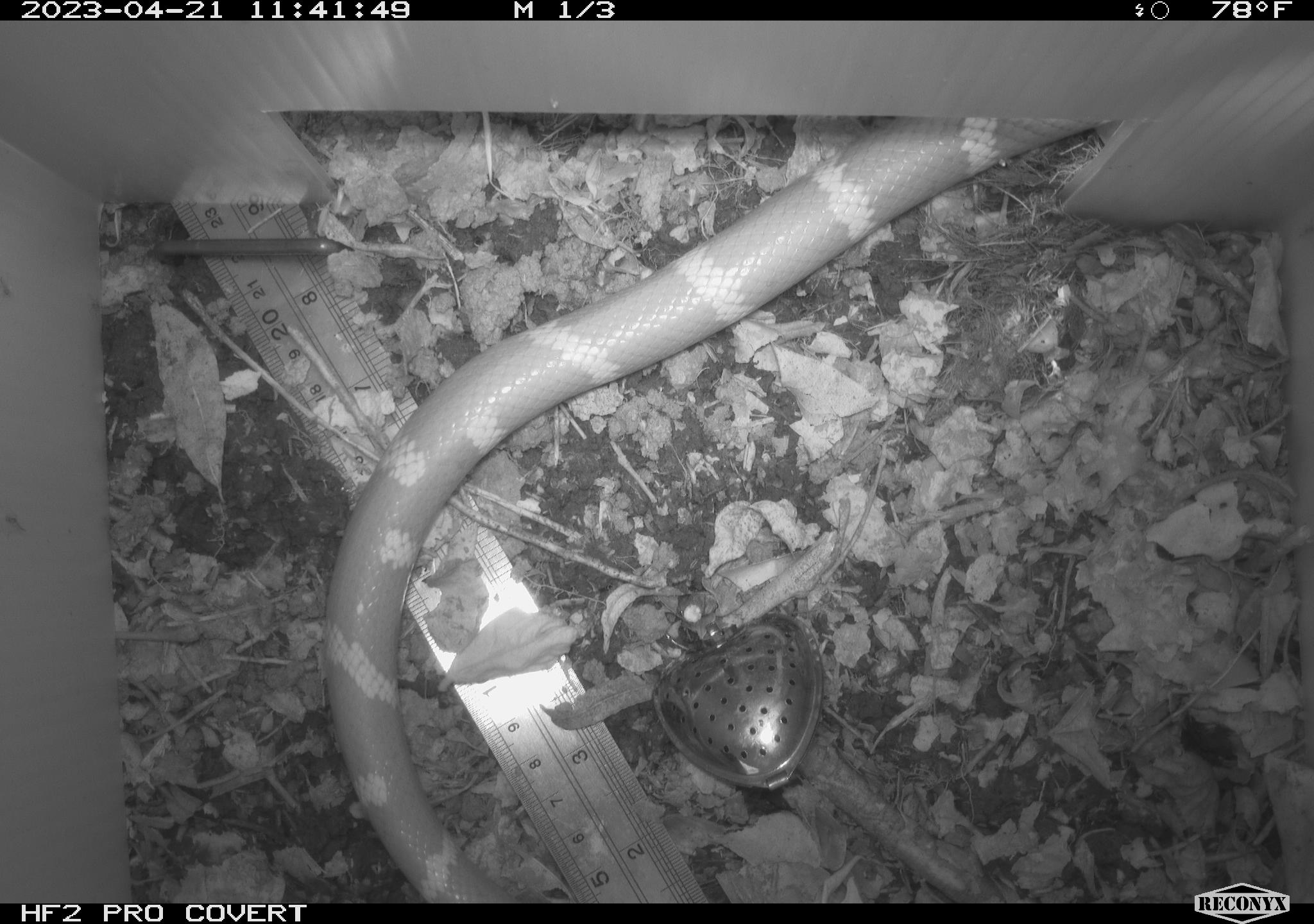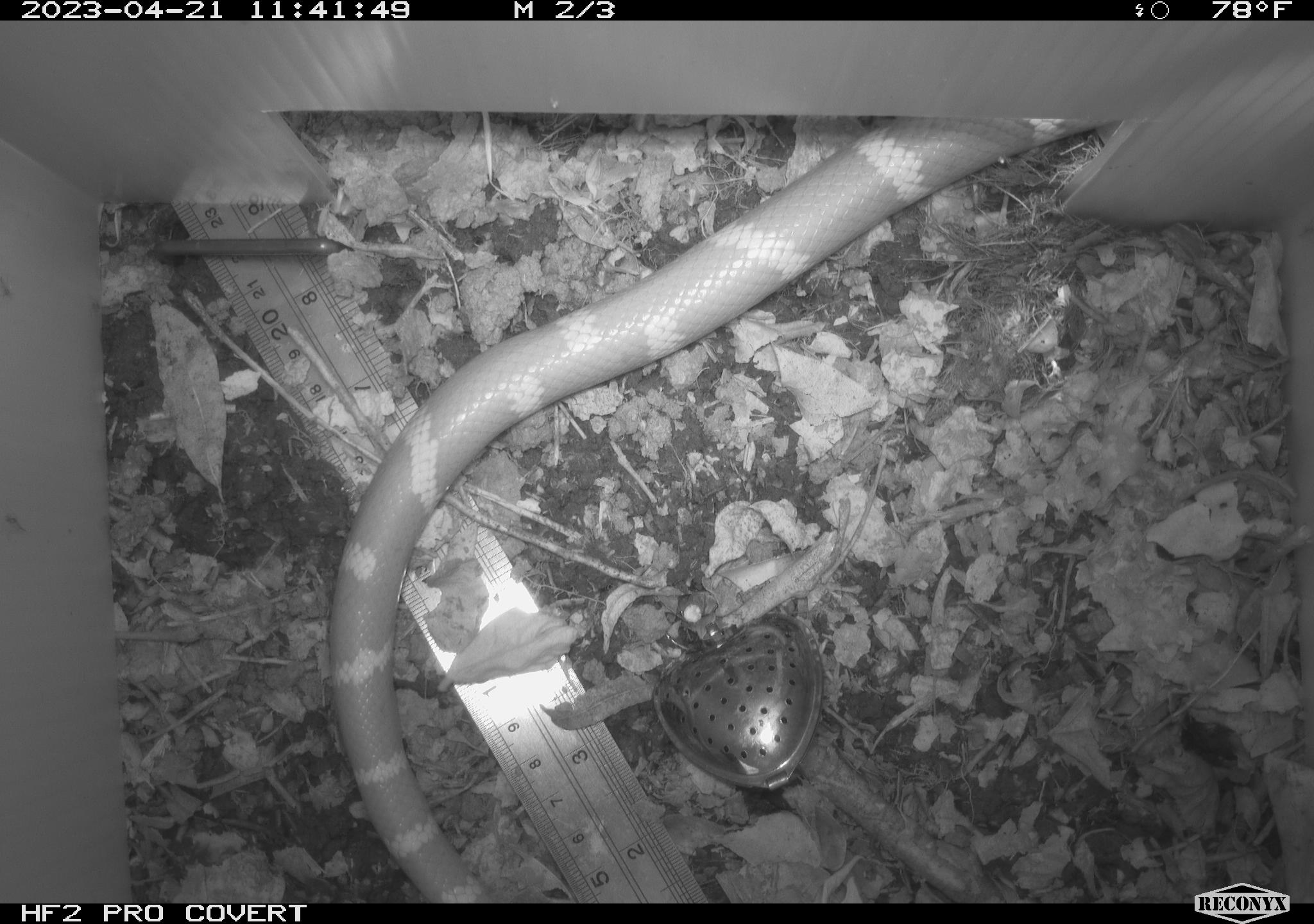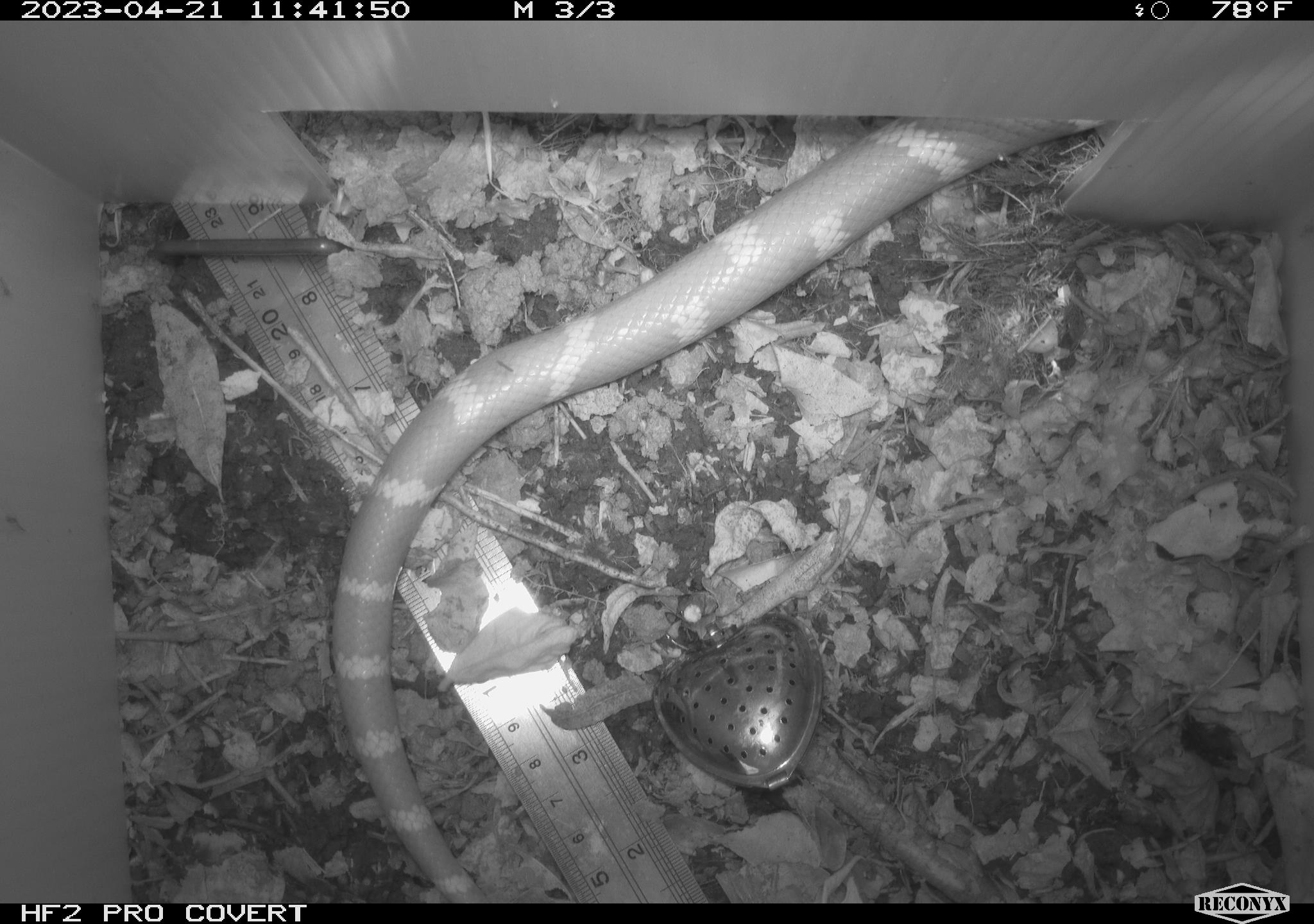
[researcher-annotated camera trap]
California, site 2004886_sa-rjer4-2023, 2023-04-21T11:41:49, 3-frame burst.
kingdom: Animalia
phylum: Chordata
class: Reptilia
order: Squamata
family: Colubridae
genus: Lampropeltis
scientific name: Lampropeltis californiae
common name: california kingsnake